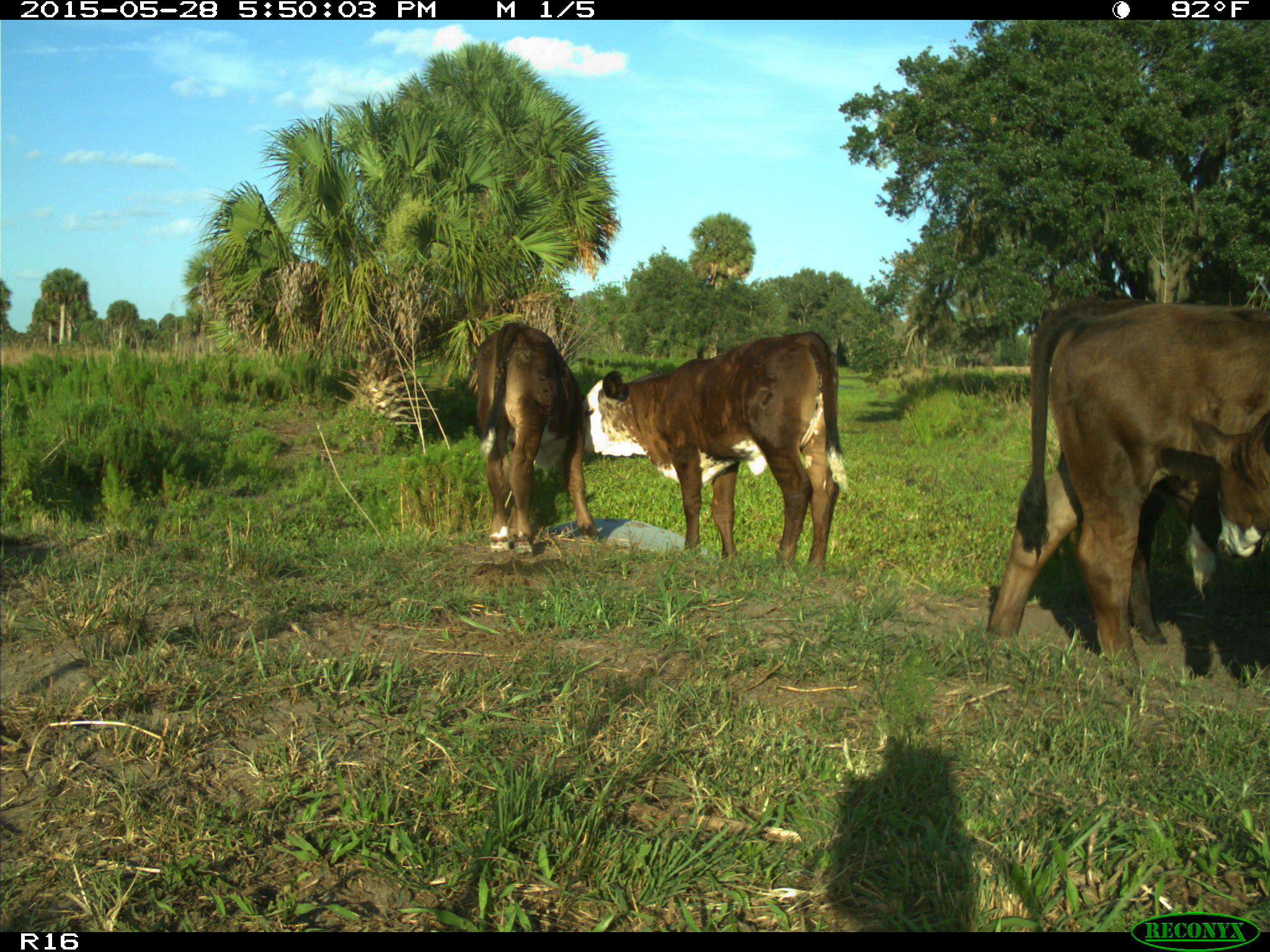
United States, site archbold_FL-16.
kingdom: Animalia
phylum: Chordata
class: Mammalia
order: Artiodactyla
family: Bovidae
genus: Bos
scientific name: Bos taurus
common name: domestic cow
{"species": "Bos taurus (domestic cow)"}